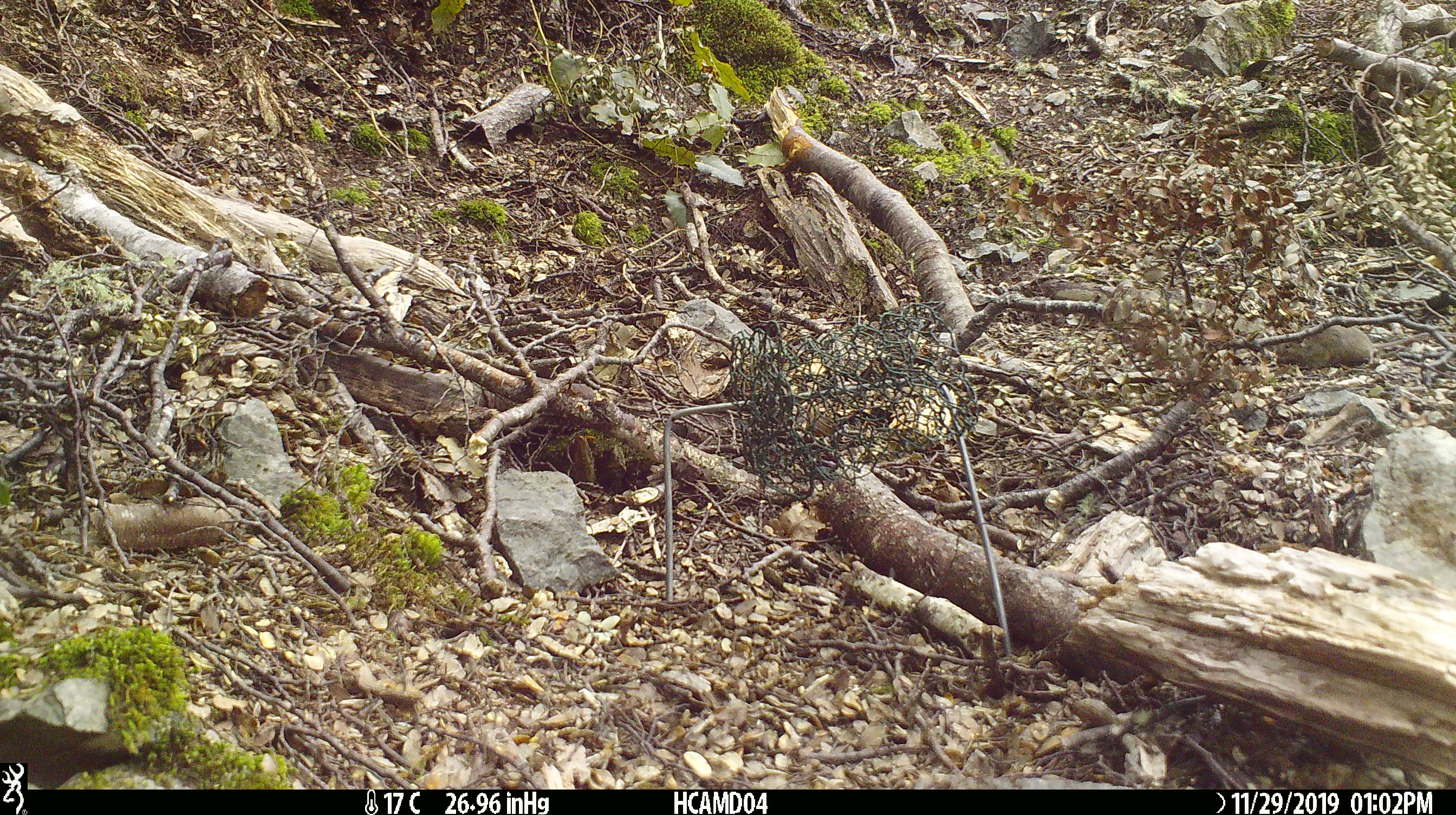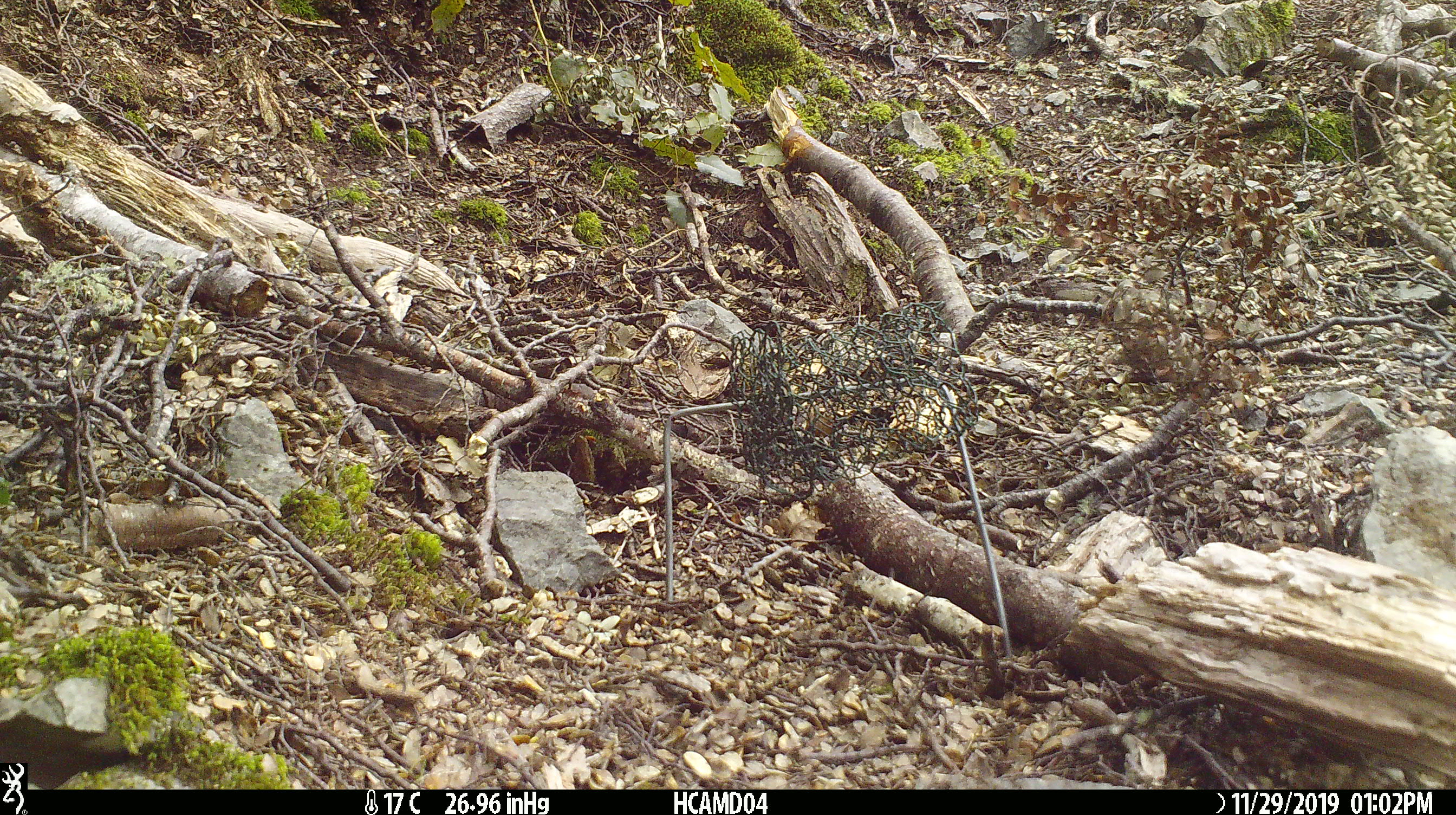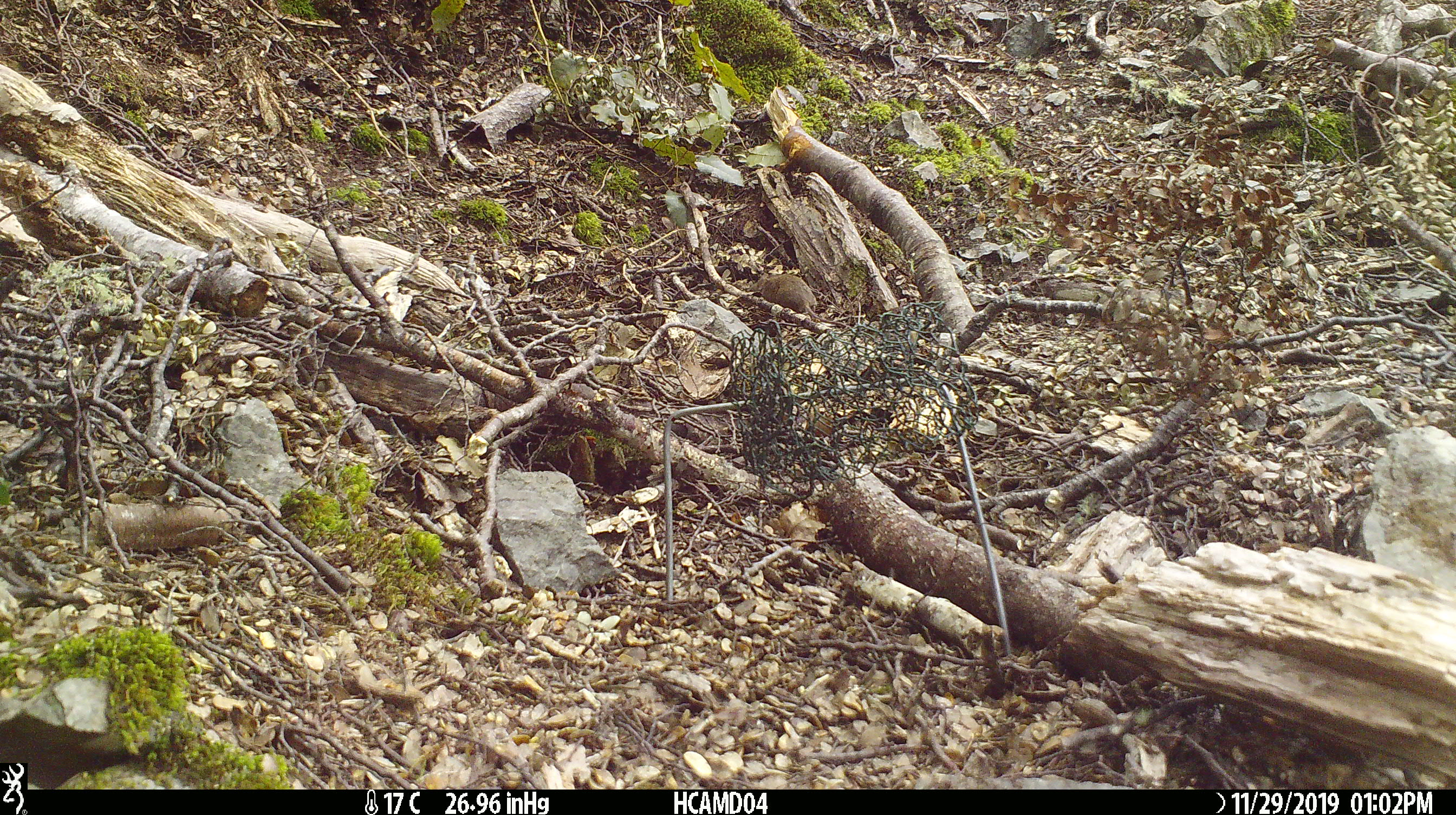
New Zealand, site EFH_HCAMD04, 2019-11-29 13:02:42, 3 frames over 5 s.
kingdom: Animalia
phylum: Chordata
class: Mammalia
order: Rodentia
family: Muridae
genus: Mus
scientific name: Mus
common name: mouse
Mouse (Mus).